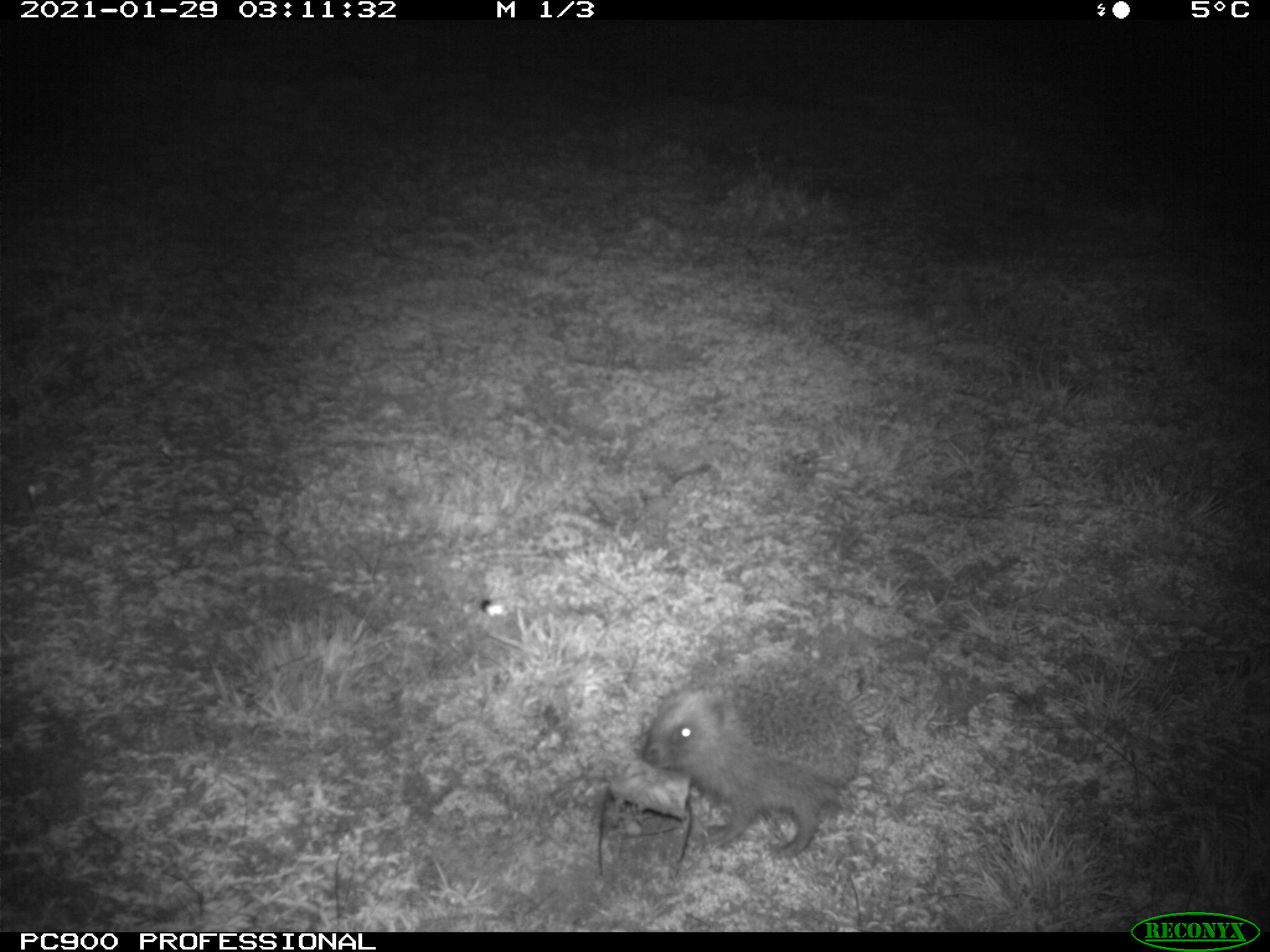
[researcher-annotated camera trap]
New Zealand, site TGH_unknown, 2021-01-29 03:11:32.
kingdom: Animalia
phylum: Chordata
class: Mammalia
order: Eulipotyphla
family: Erinaceidae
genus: Erinaceus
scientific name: Erinaceus europaeus europaeus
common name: european hedgehog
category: hedgehog